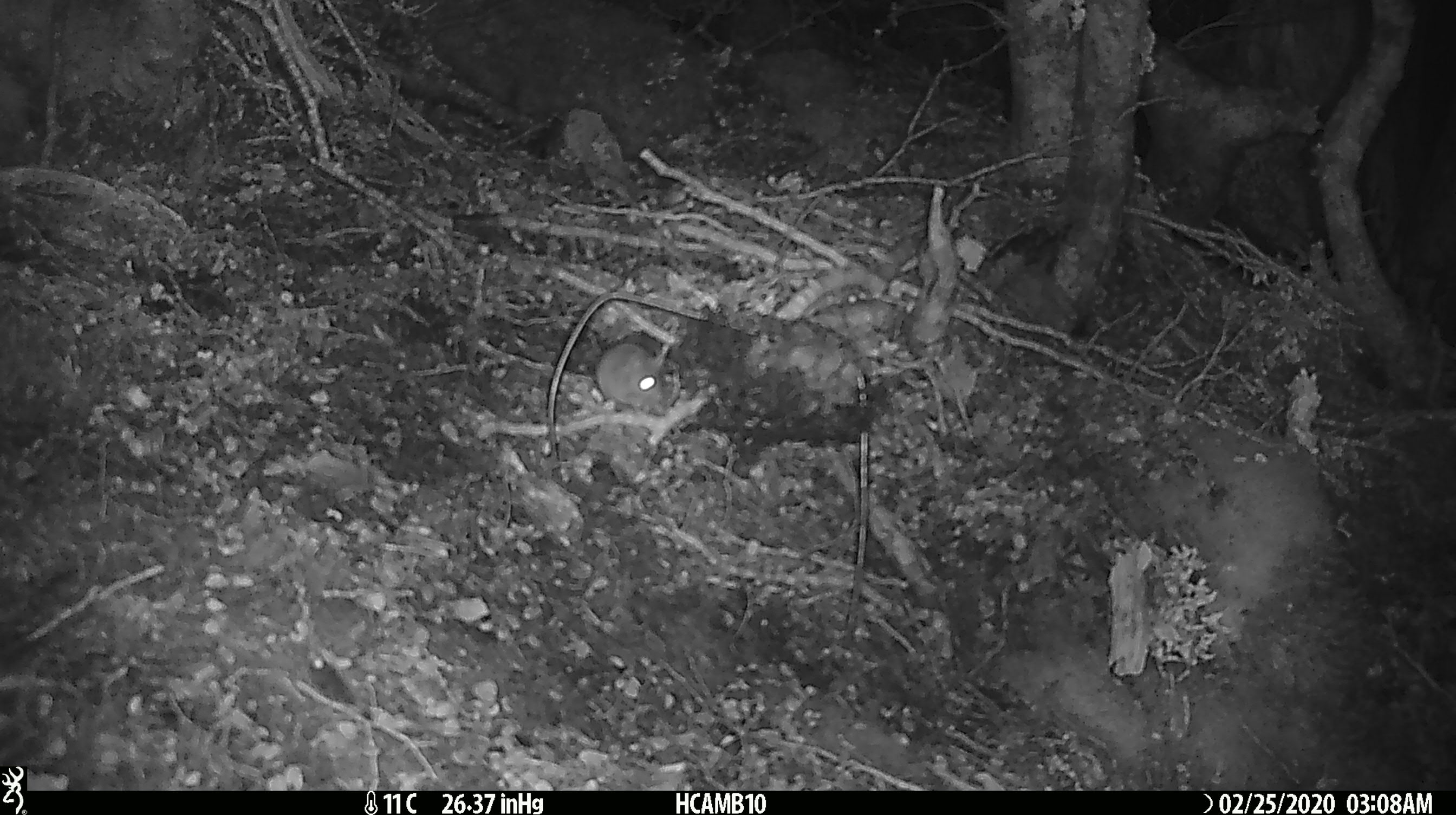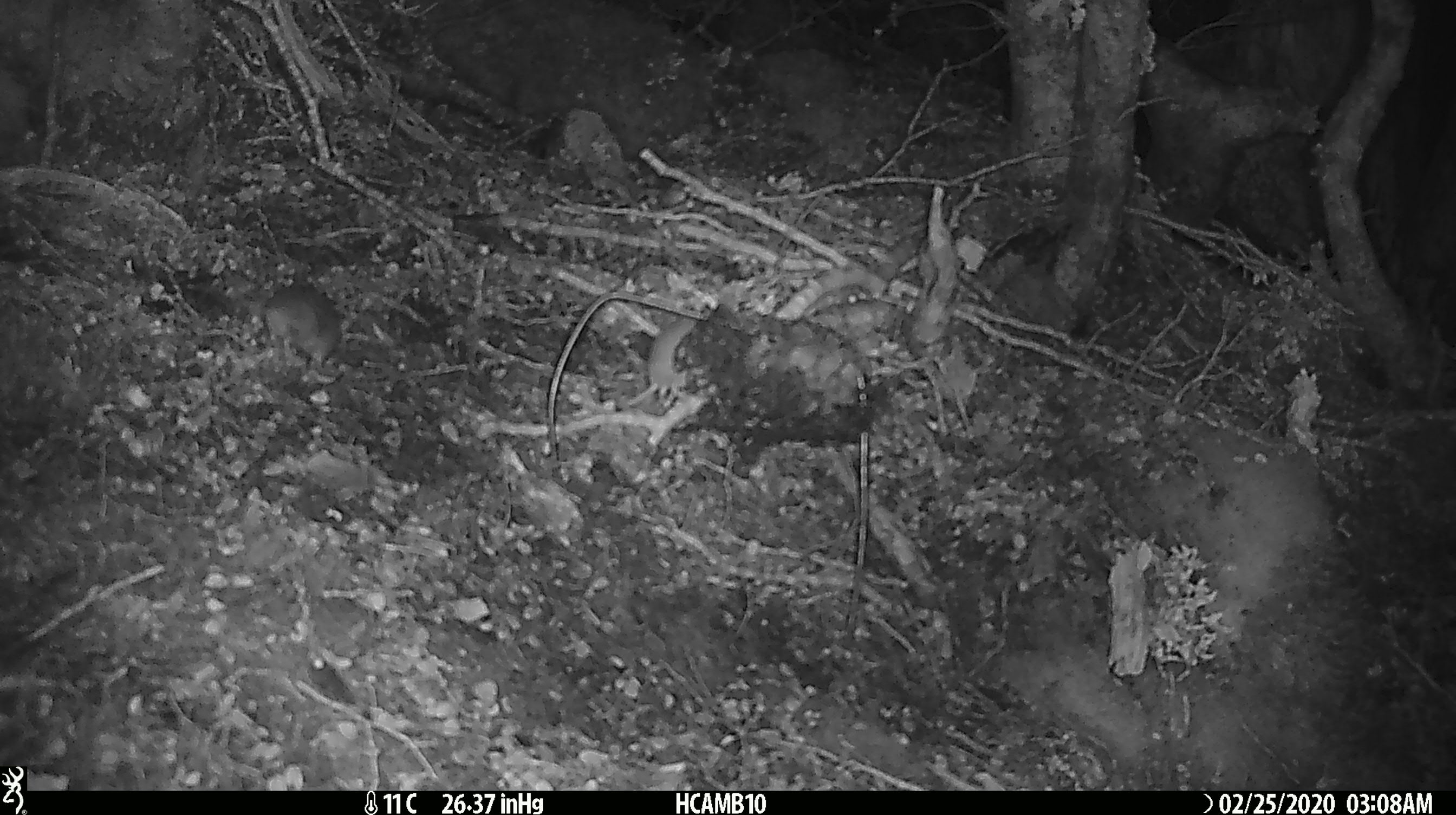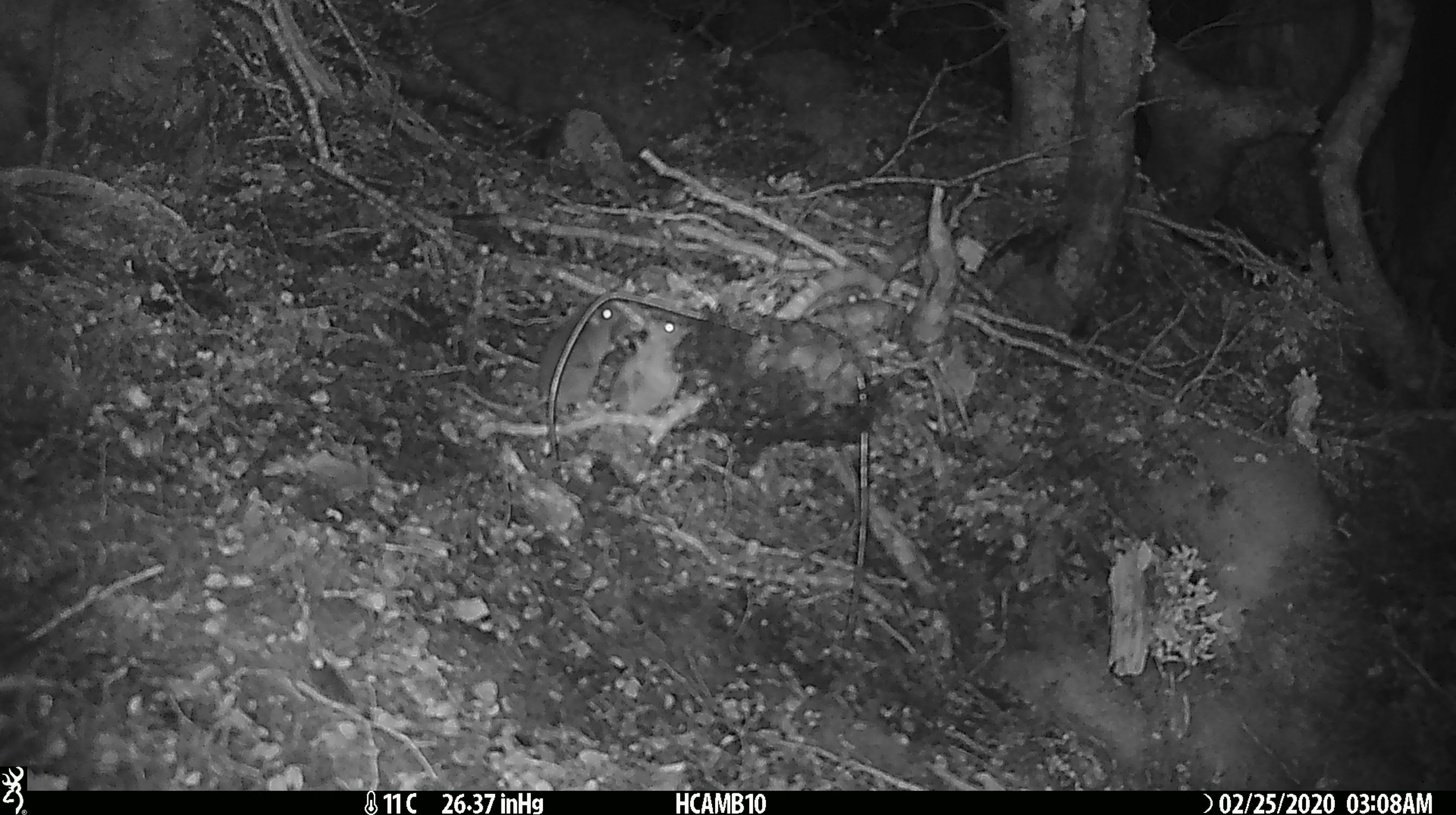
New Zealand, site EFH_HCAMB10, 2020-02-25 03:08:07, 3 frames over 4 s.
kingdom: Animalia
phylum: Chordata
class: Mammalia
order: Rodentia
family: Muridae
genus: Mus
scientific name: Mus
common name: mouse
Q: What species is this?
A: Mouse (Mus).